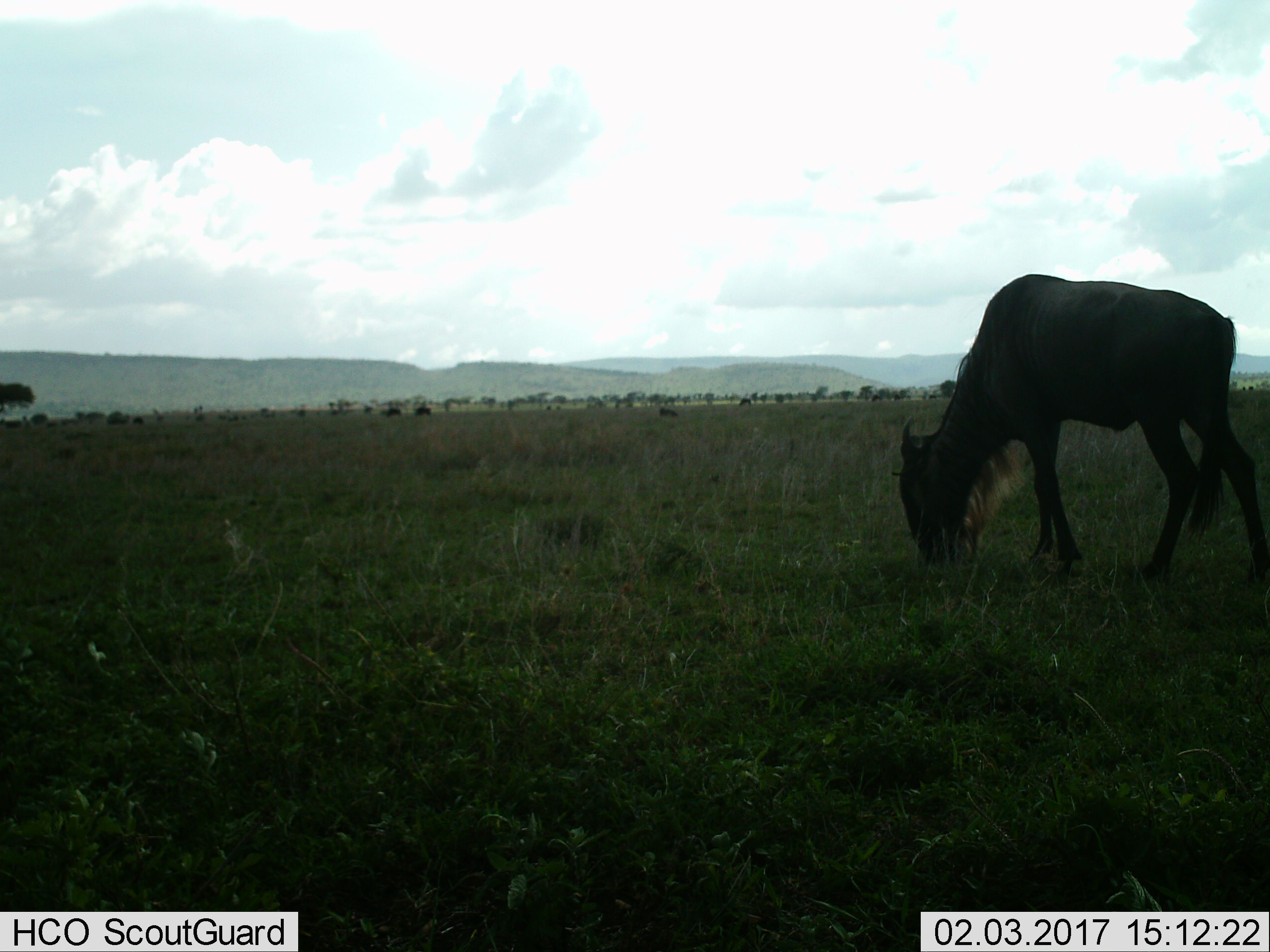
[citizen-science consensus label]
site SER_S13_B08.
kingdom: Animalia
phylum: Chordata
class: Mammalia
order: Artiodactyla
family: Bovidae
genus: Connochaetes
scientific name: Connochaetes taurinus taurinus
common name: blue wildebeest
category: wildebeestblue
Wildebeestblue (blue wildebeest) (Connochaetes taurinus taurinus), count 6. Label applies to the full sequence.